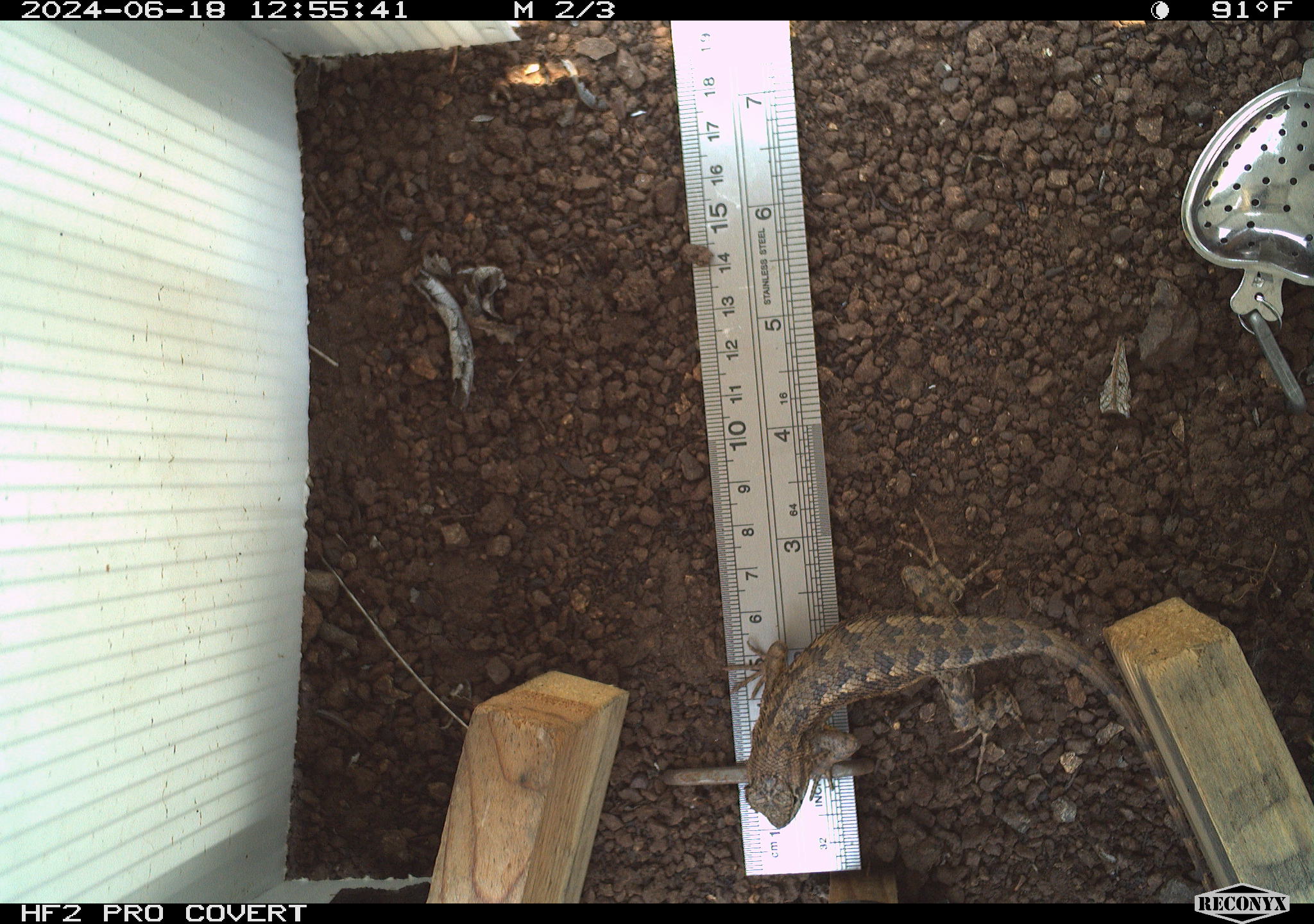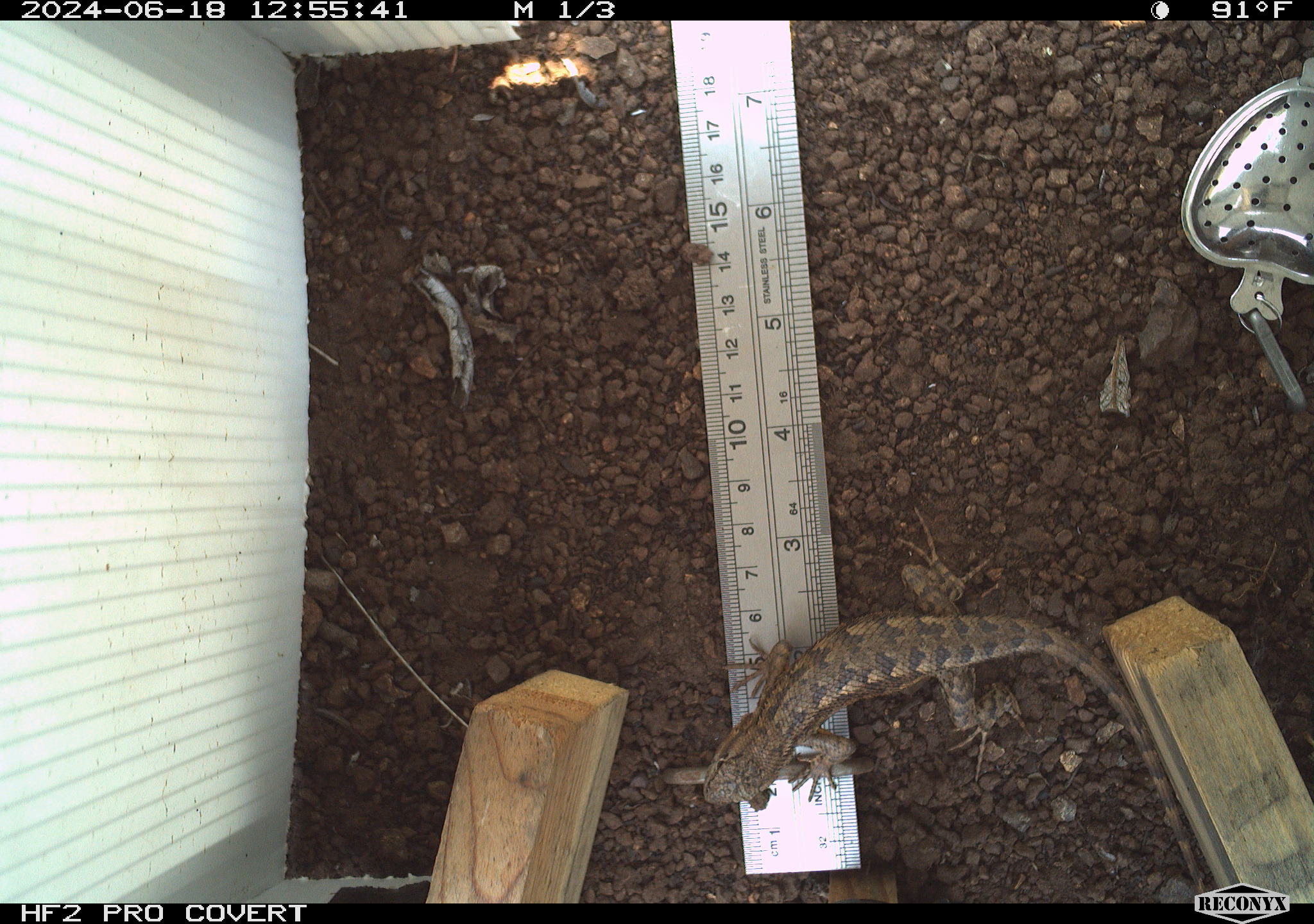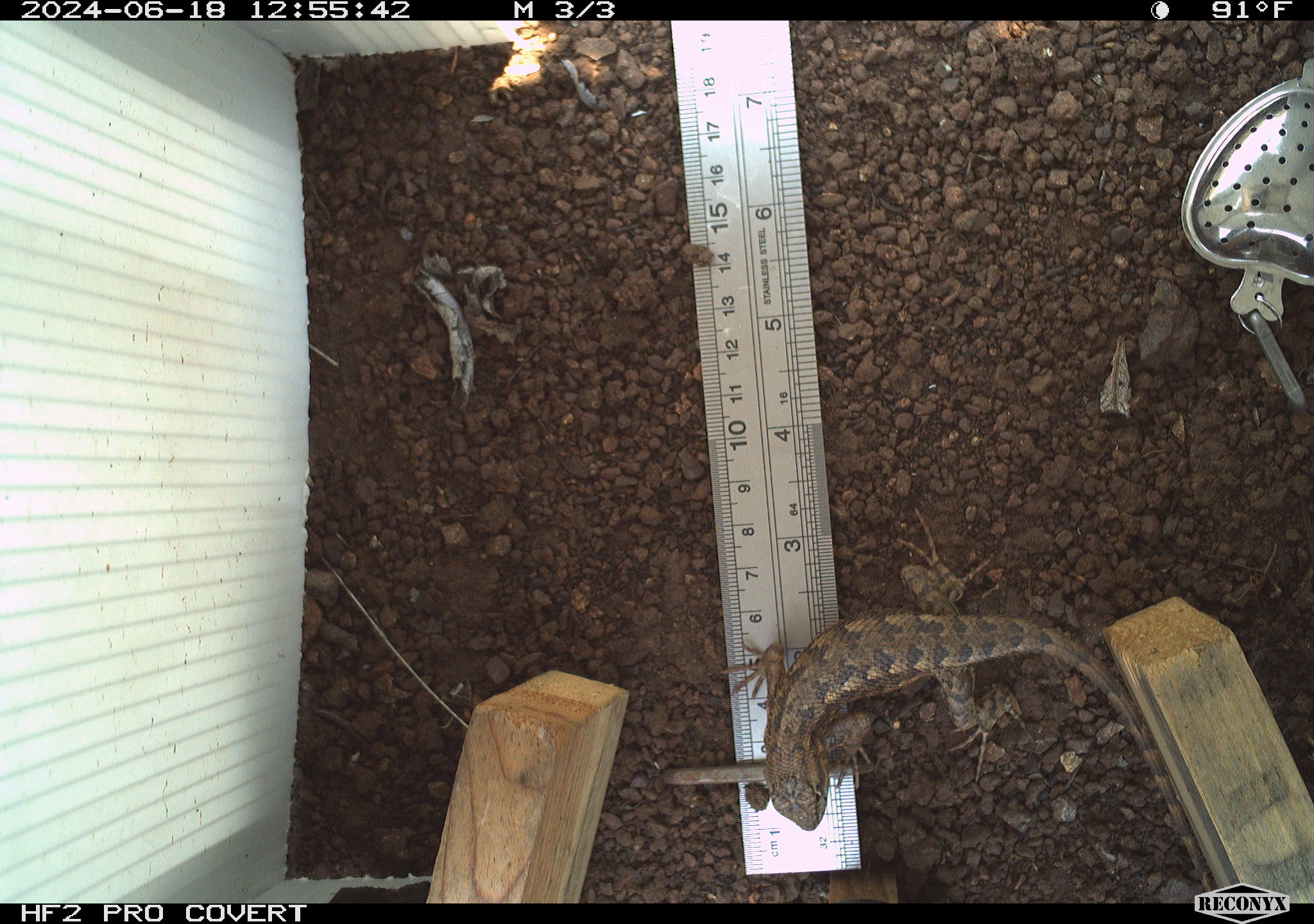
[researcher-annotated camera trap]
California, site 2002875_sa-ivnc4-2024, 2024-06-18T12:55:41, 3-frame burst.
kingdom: Animalia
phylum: Chordata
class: Reptilia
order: Squamata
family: Phrynosomatidae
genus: Sceloporus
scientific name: Sceloporus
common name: spiny lizards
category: sceloporus species